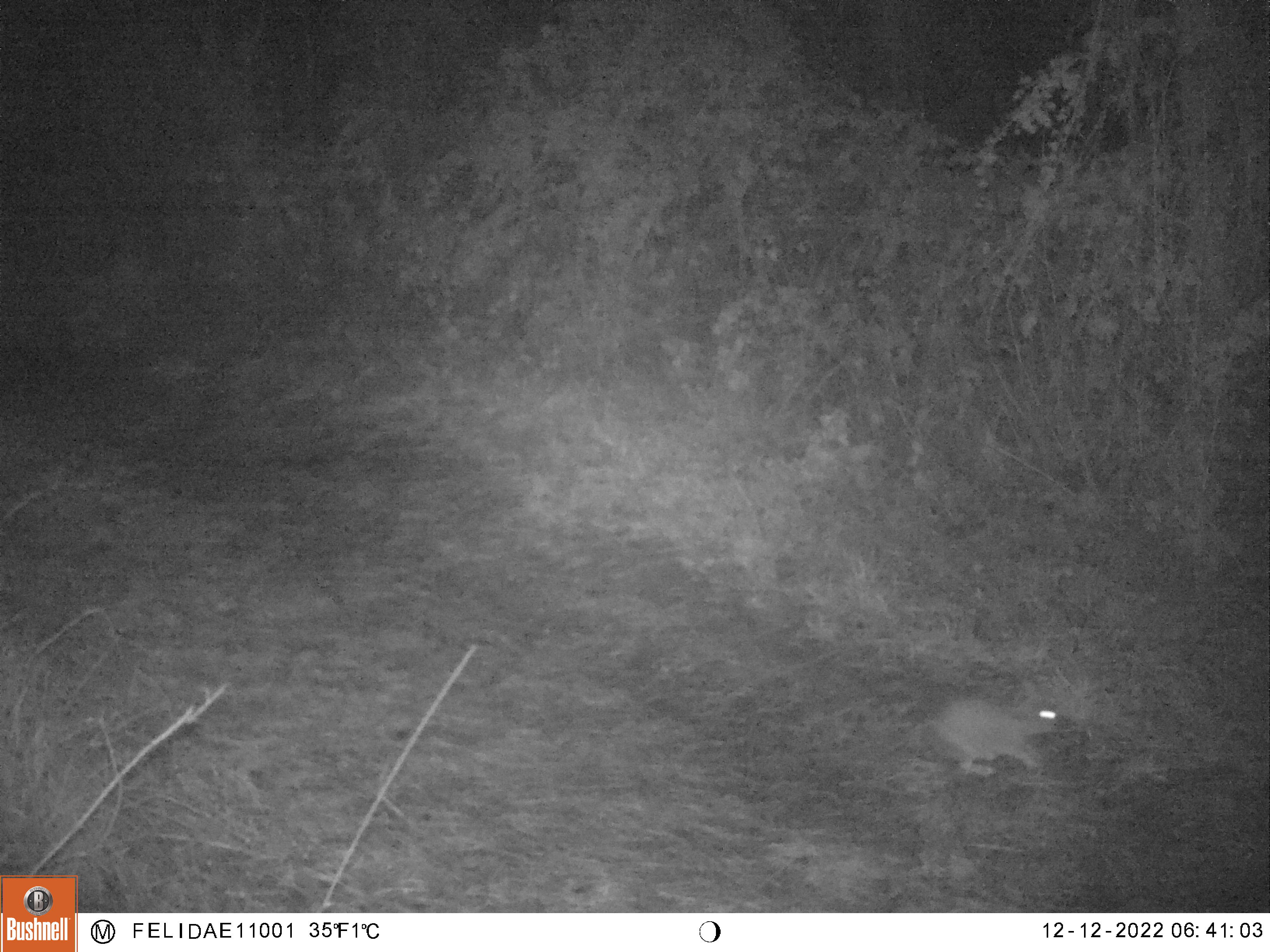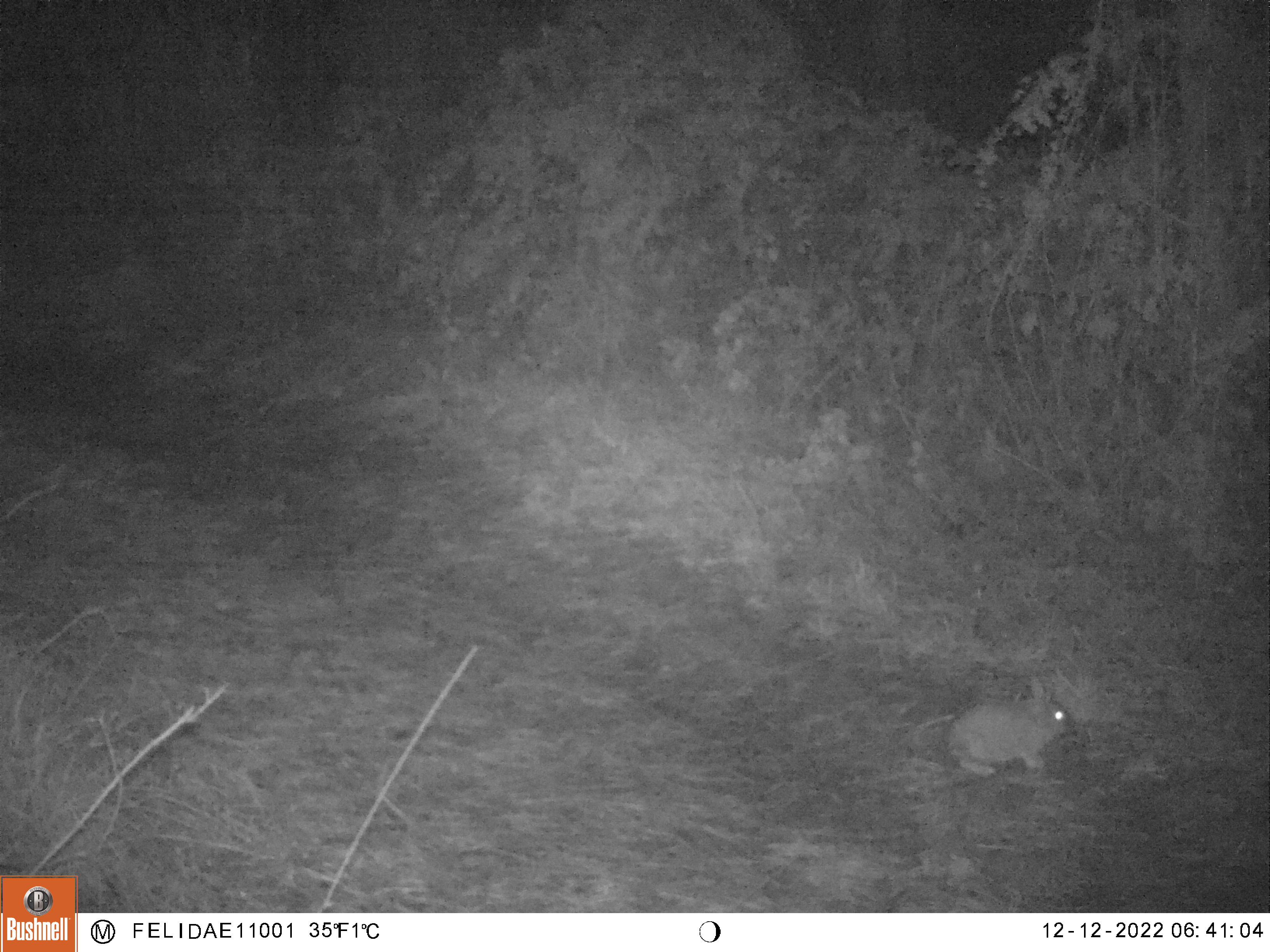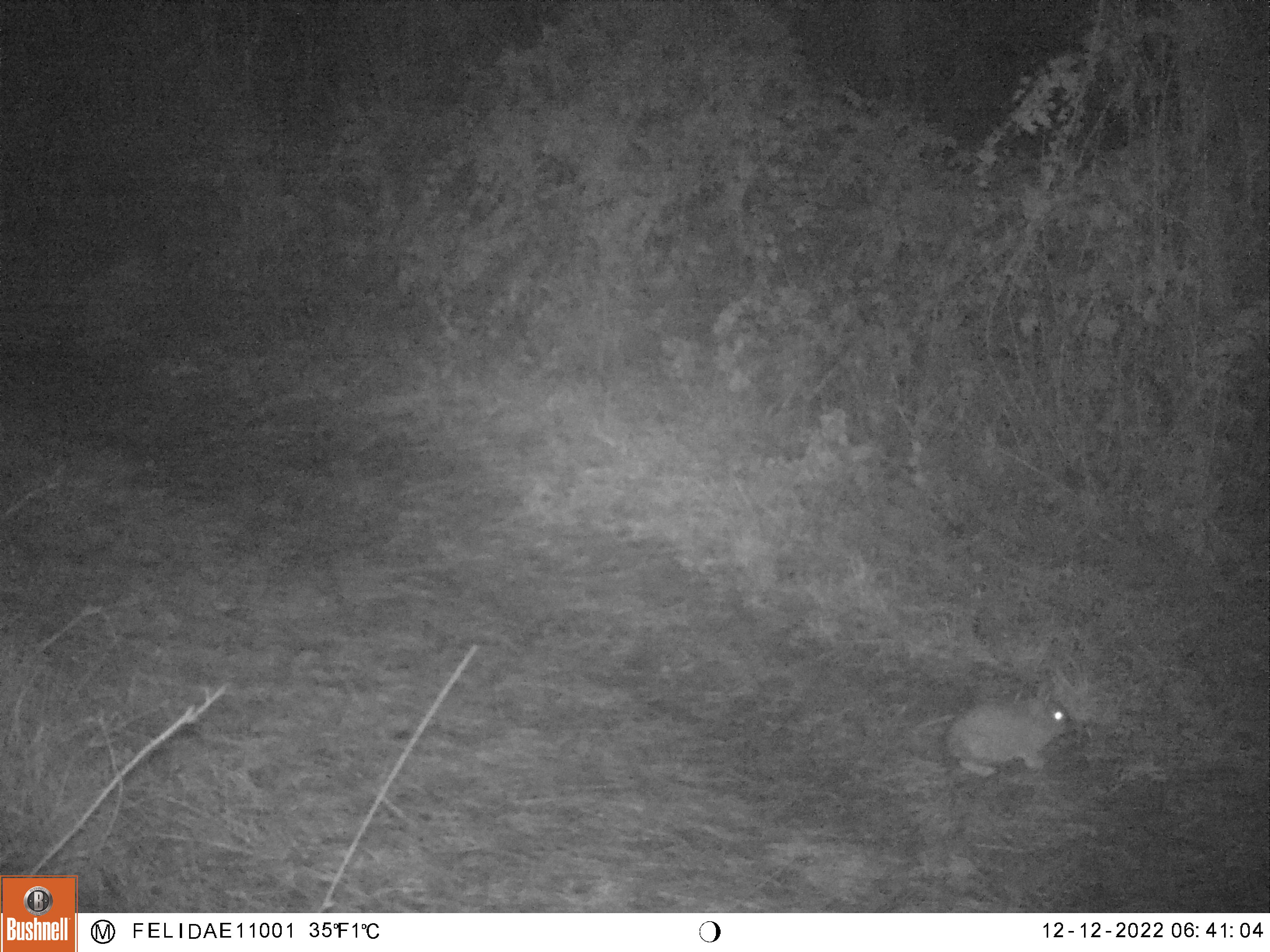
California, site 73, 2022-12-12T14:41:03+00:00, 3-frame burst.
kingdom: Animalia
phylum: Chordata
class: Mammalia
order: Lagomorpha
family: Leporidae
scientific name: Leporidae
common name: rabbit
Rabbit (Leporidae).